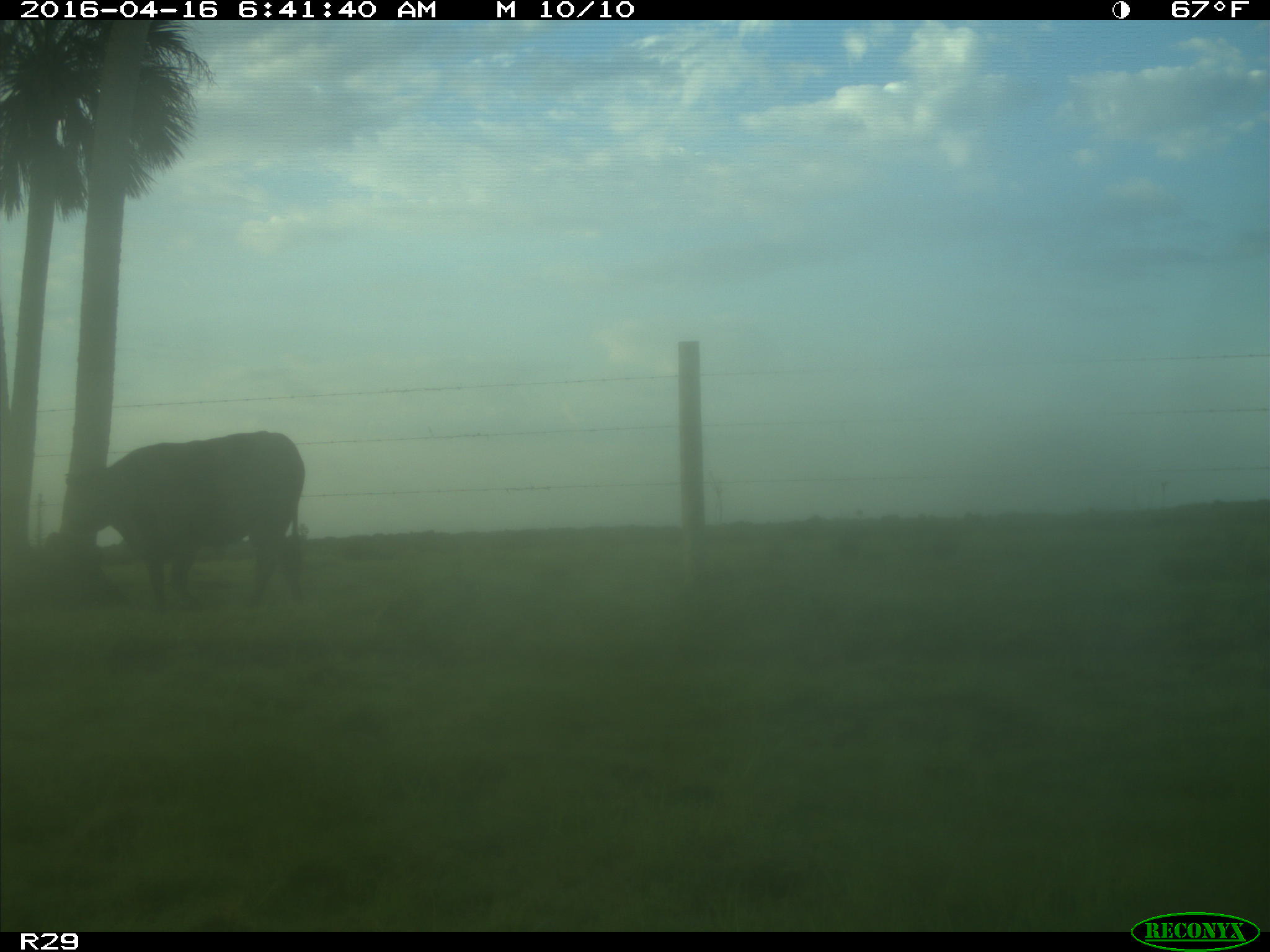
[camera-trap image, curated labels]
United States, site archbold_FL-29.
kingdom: Animalia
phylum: Chordata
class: Mammalia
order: Artiodactyla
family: Bovidae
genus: Bos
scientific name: Bos taurus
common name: domestic cow